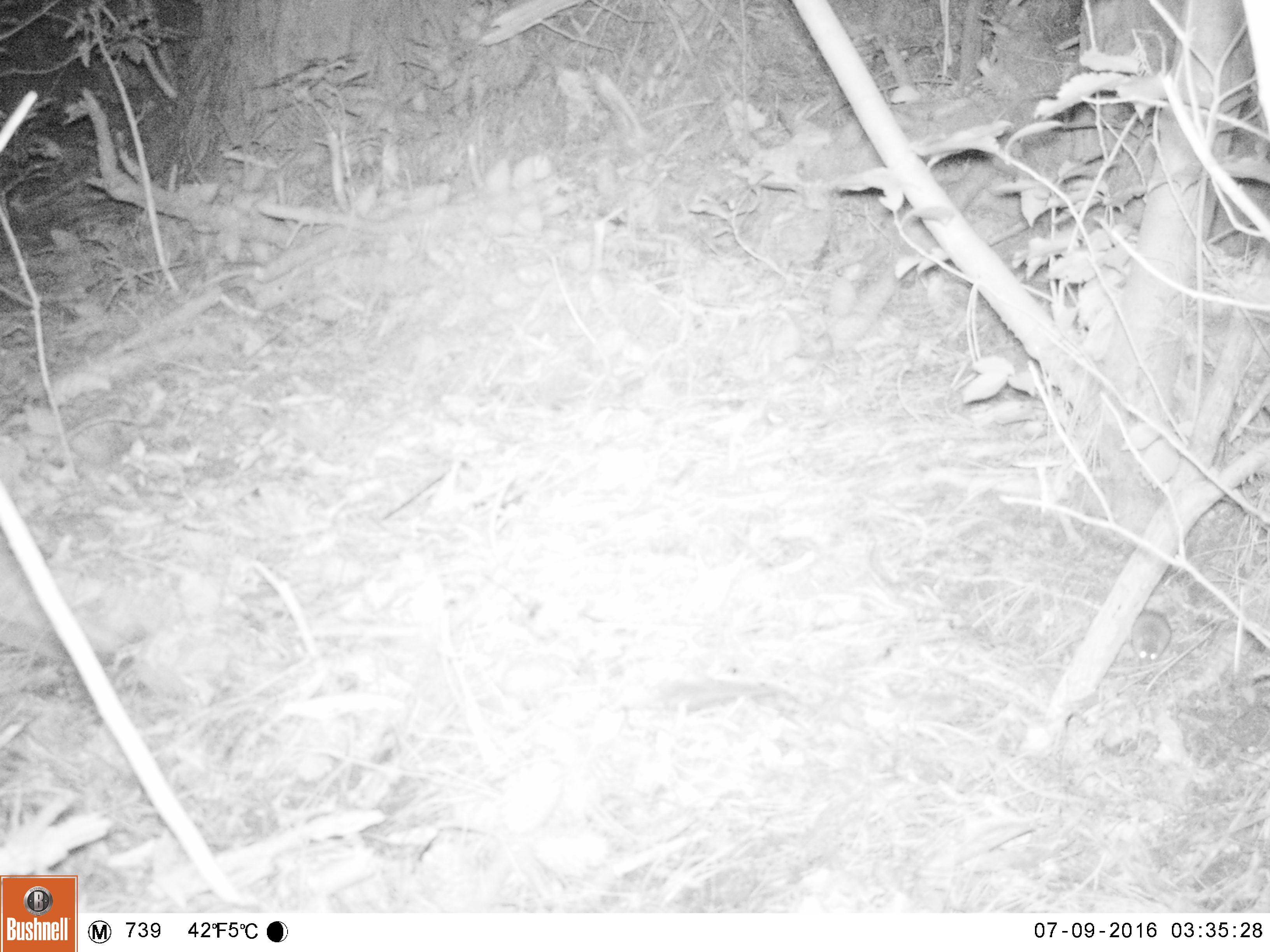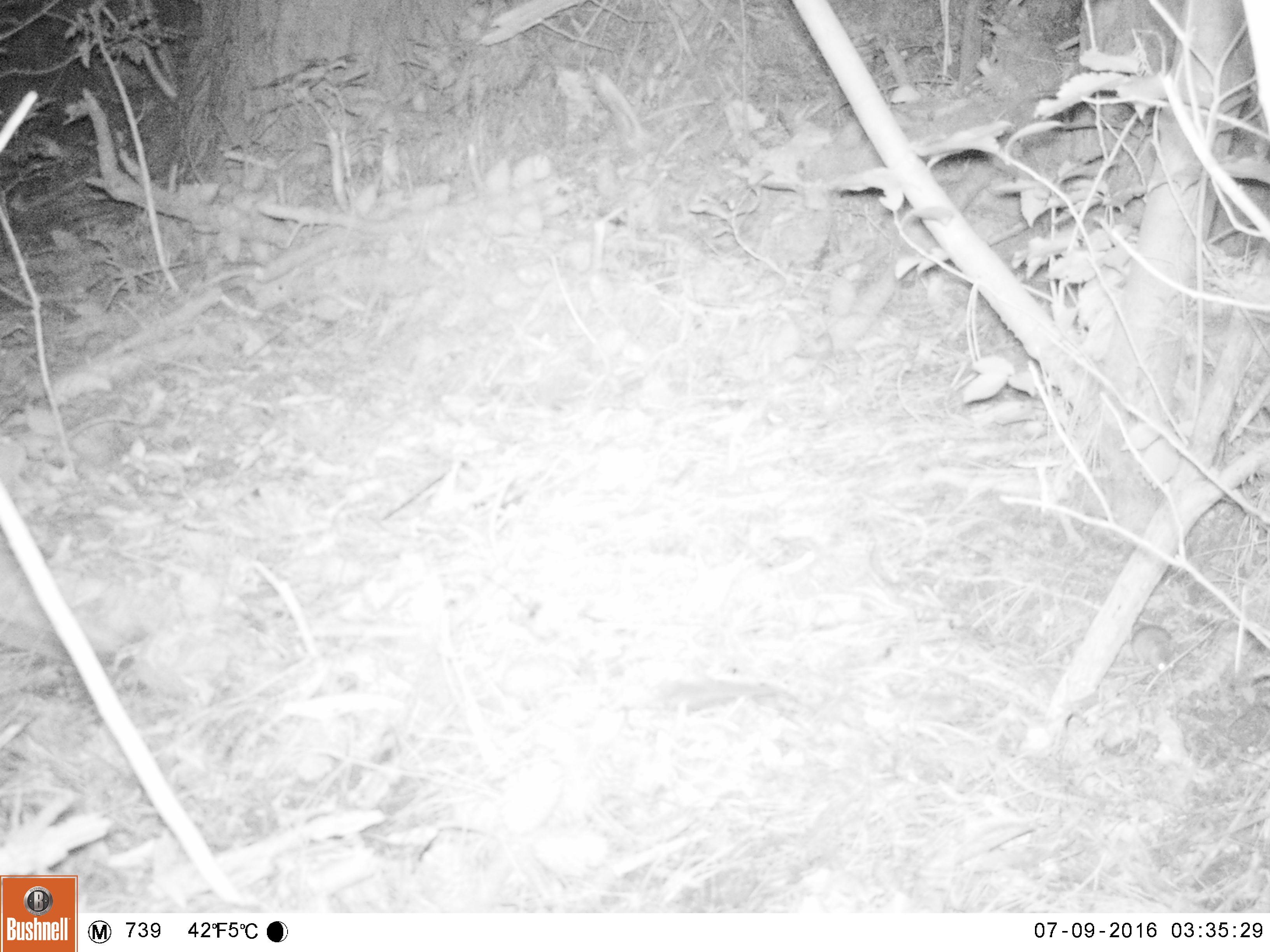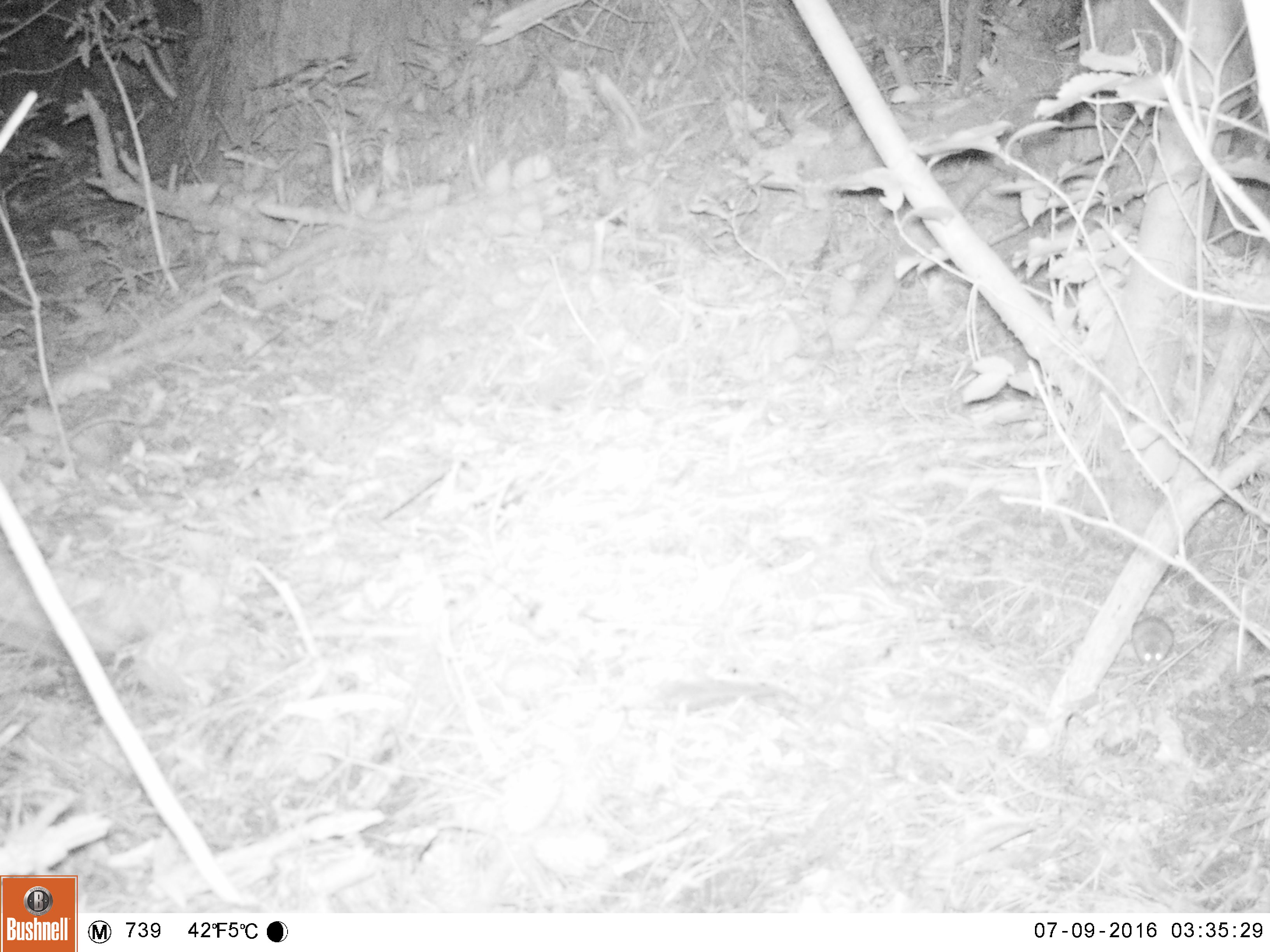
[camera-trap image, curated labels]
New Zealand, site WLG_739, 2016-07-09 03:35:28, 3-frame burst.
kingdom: Animalia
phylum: Chordata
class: Mammalia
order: Rodentia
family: Muridae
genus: Mus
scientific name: Mus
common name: mouse